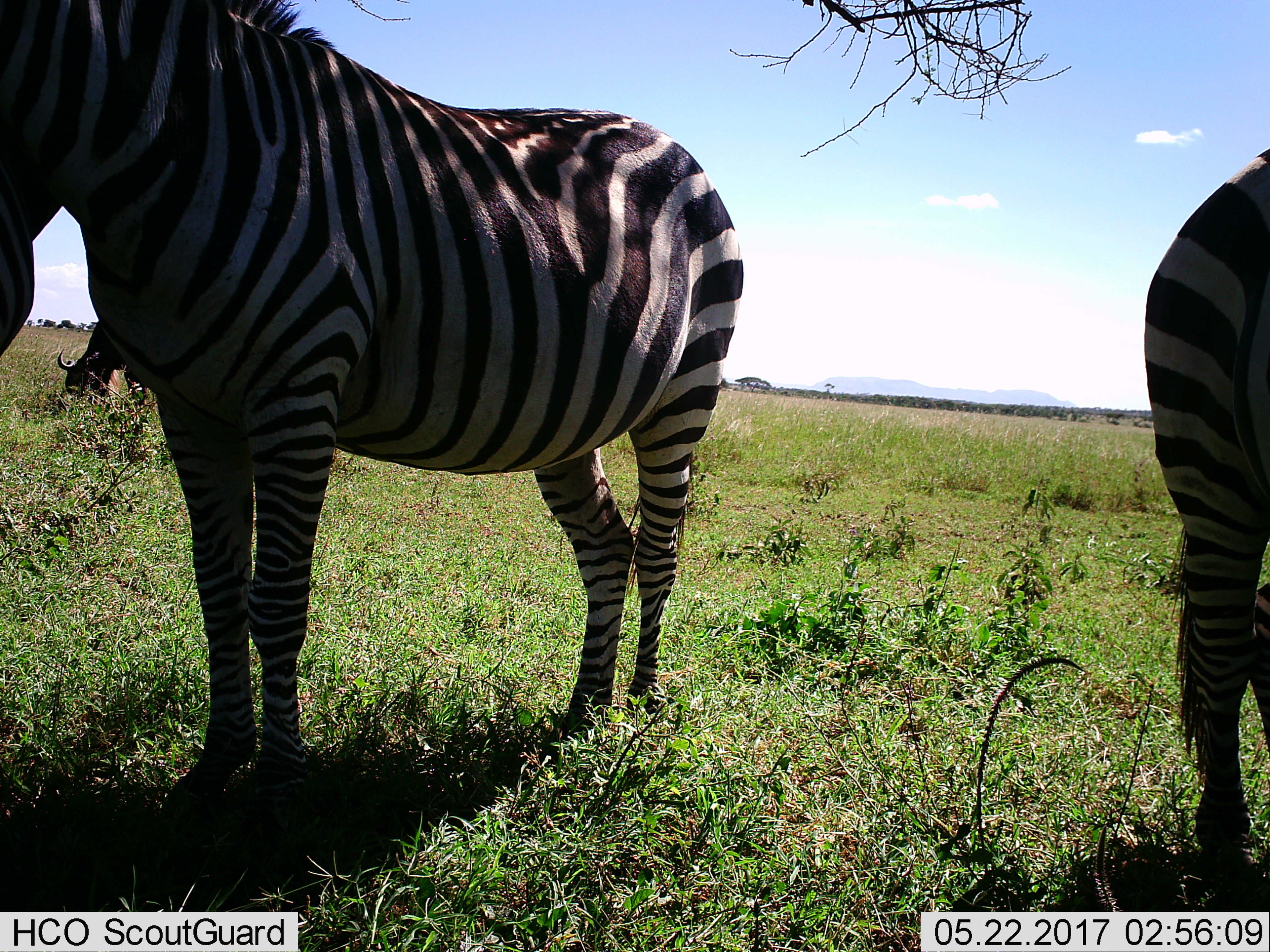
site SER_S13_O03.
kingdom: Animalia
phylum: Chordata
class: Mammalia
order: Artiodactyla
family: Bovidae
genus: Connochaetes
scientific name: Connochaetes taurinus taurinus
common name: blue wildebeest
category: wildebeestblue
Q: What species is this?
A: Wildebeestblue (blue wildebeest) (Connochaetes taurinus taurinus).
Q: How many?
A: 1.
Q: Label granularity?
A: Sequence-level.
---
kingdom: Animalia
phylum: Chordata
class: Mammalia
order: Perissodactyla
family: Equidae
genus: Equus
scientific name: Equus quagga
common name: plains zebra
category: zebraplains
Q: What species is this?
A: Zebraplains (plains zebra) (Equus quagga).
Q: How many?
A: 2.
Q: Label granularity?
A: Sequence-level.